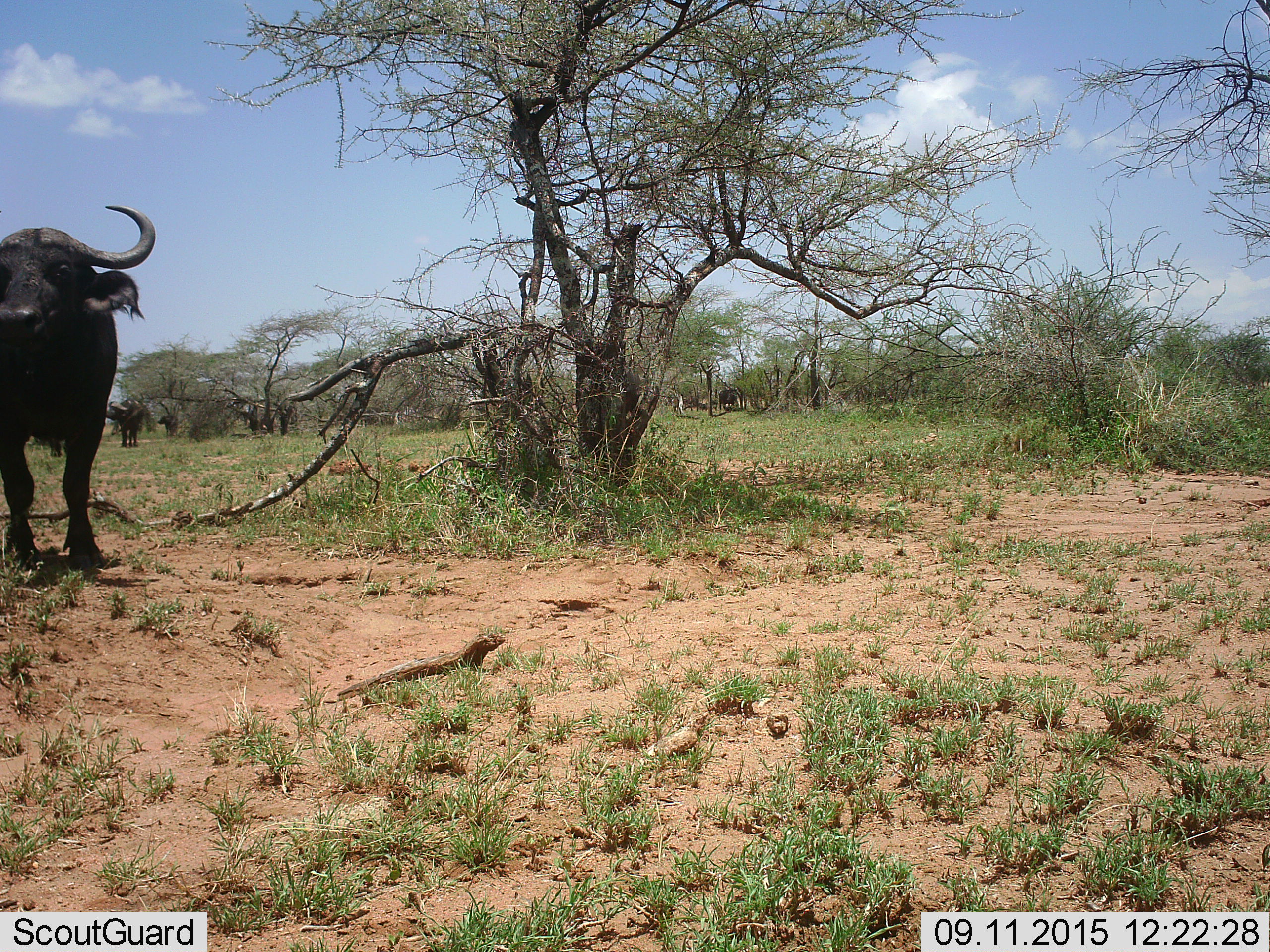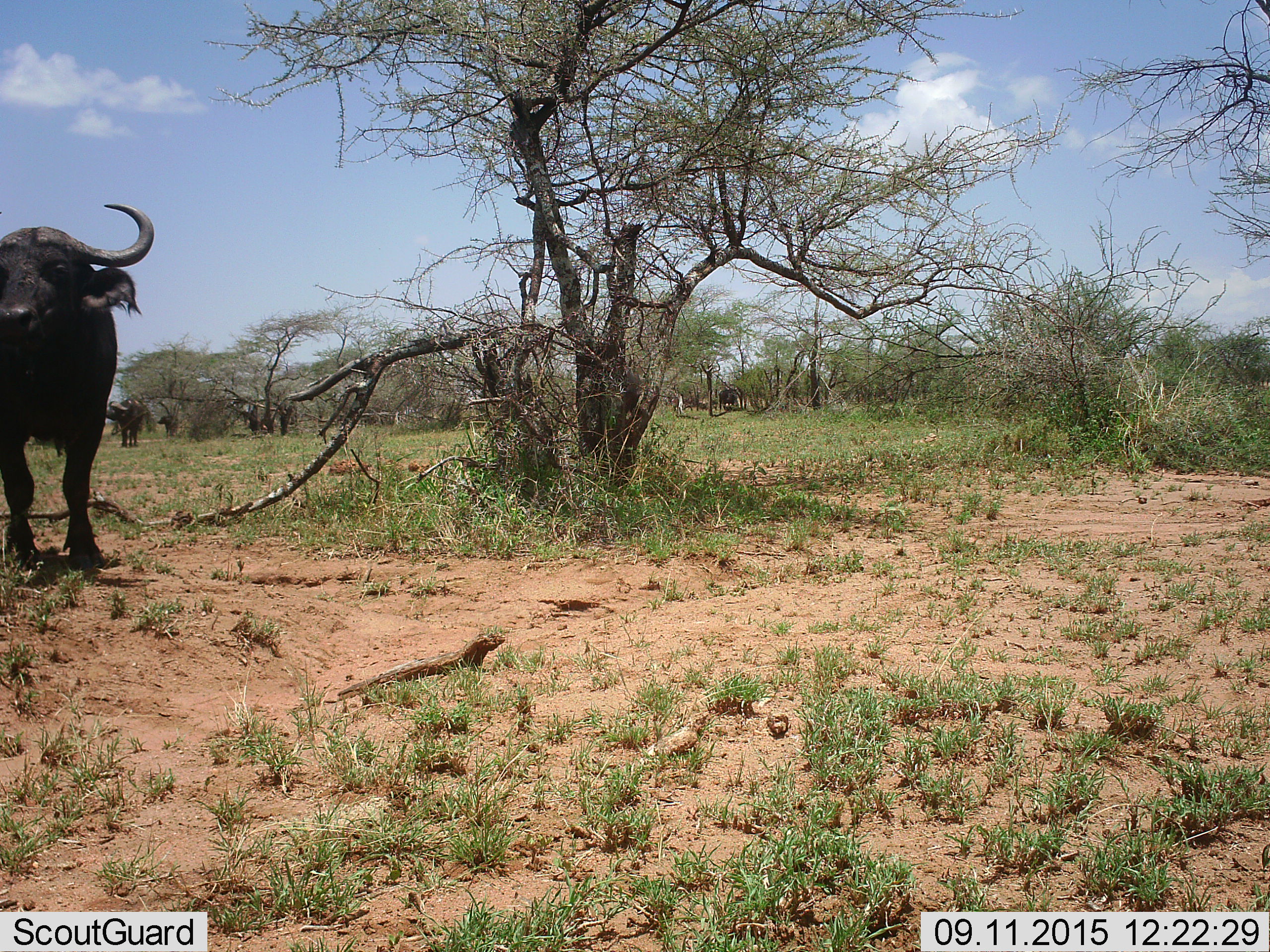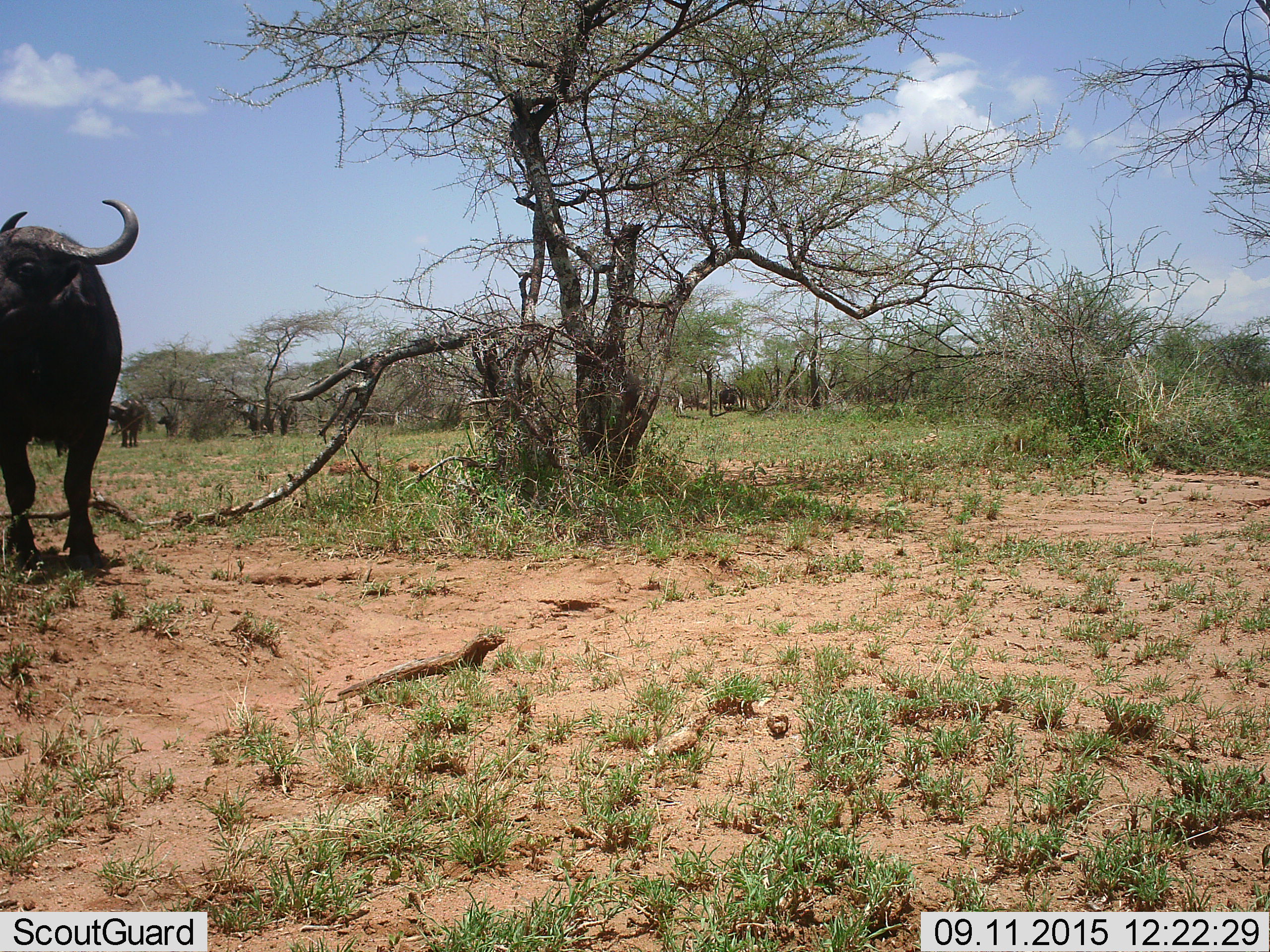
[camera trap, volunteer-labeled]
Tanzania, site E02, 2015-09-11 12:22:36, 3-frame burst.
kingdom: Animalia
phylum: Chordata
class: Mammalia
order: Artiodactyla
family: Bovidae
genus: Syncerus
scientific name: Syncerus caffer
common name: cape buffalo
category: buffalo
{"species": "buffalo (cape buffalo) (Syncerus caffer)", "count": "3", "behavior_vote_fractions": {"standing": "81%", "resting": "0%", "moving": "19%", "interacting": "0%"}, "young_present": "6%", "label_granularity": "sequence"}